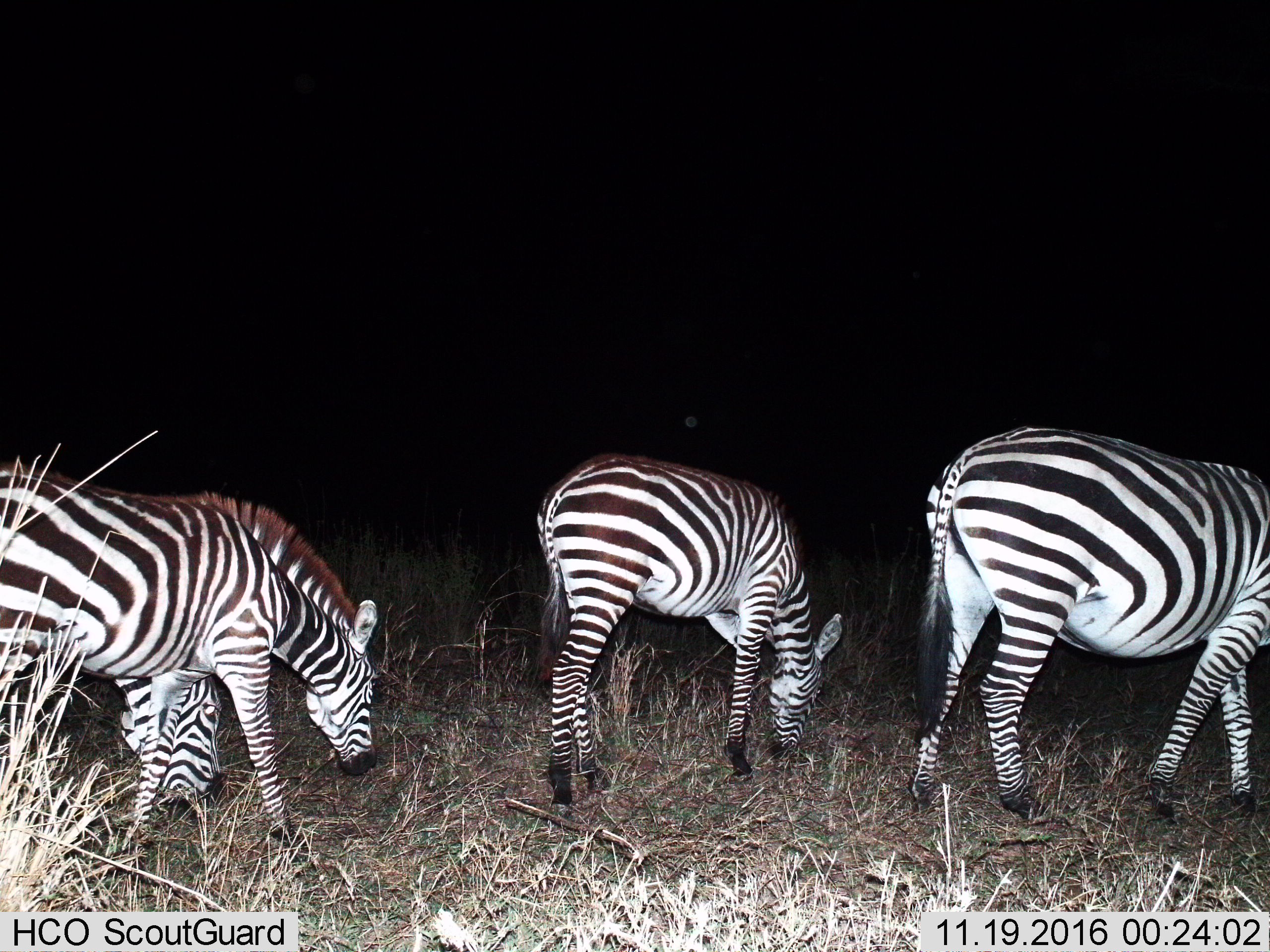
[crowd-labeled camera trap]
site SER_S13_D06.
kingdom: Animalia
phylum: Chordata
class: Mammalia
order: Perissodactyla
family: Equidae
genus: Equus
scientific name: Equus quagga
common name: plains zebra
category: zebraplains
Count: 4.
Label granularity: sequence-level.